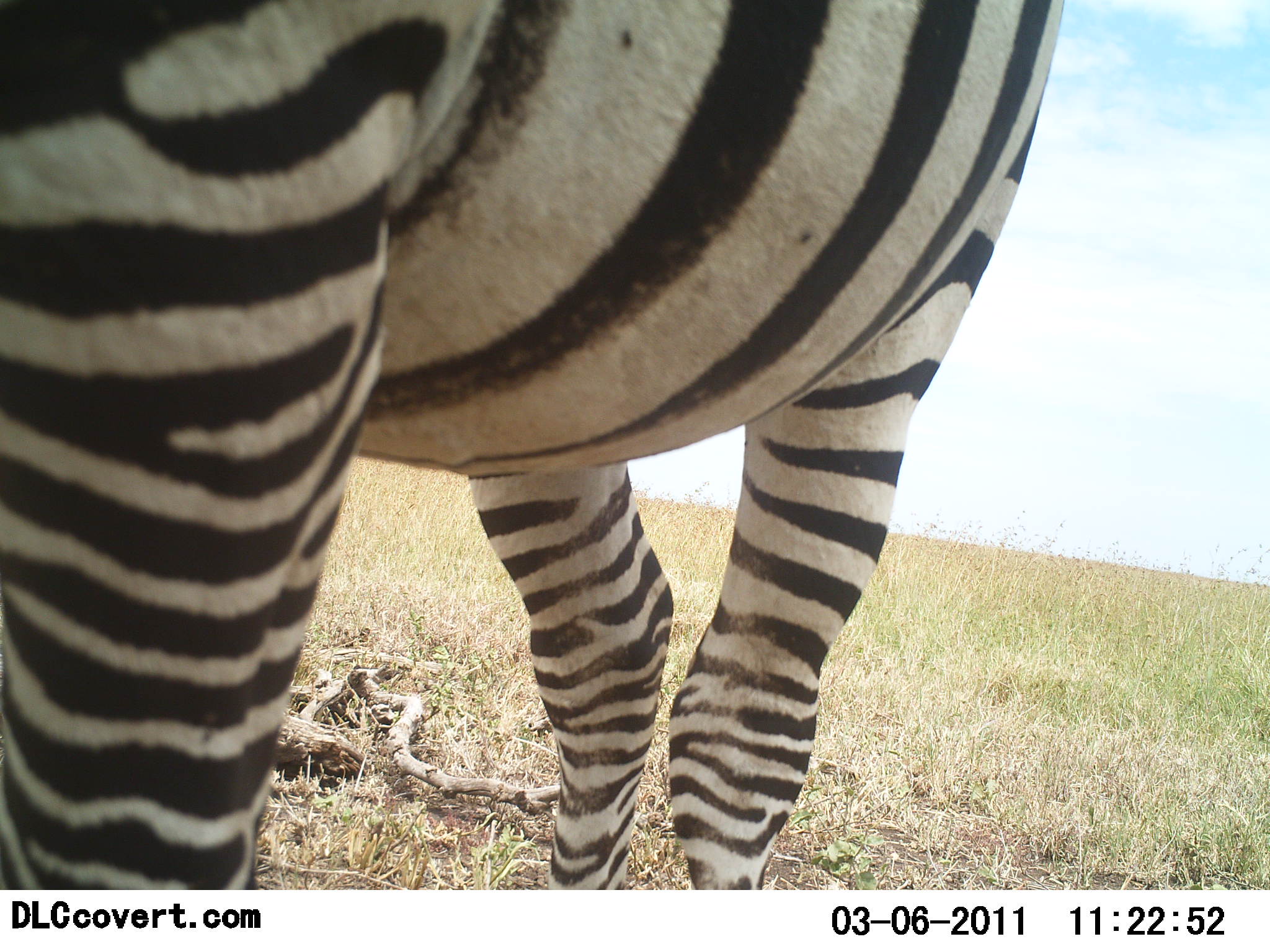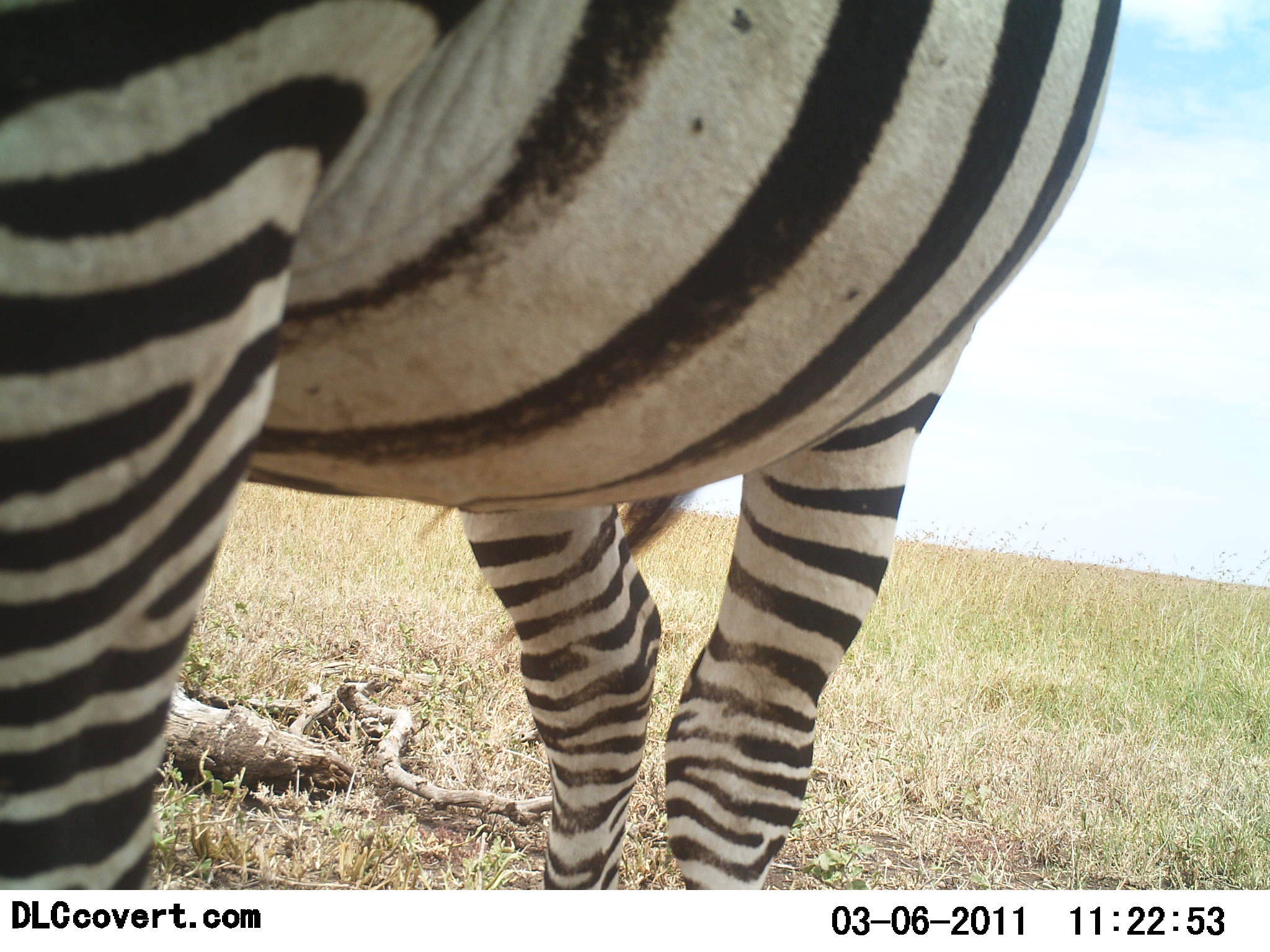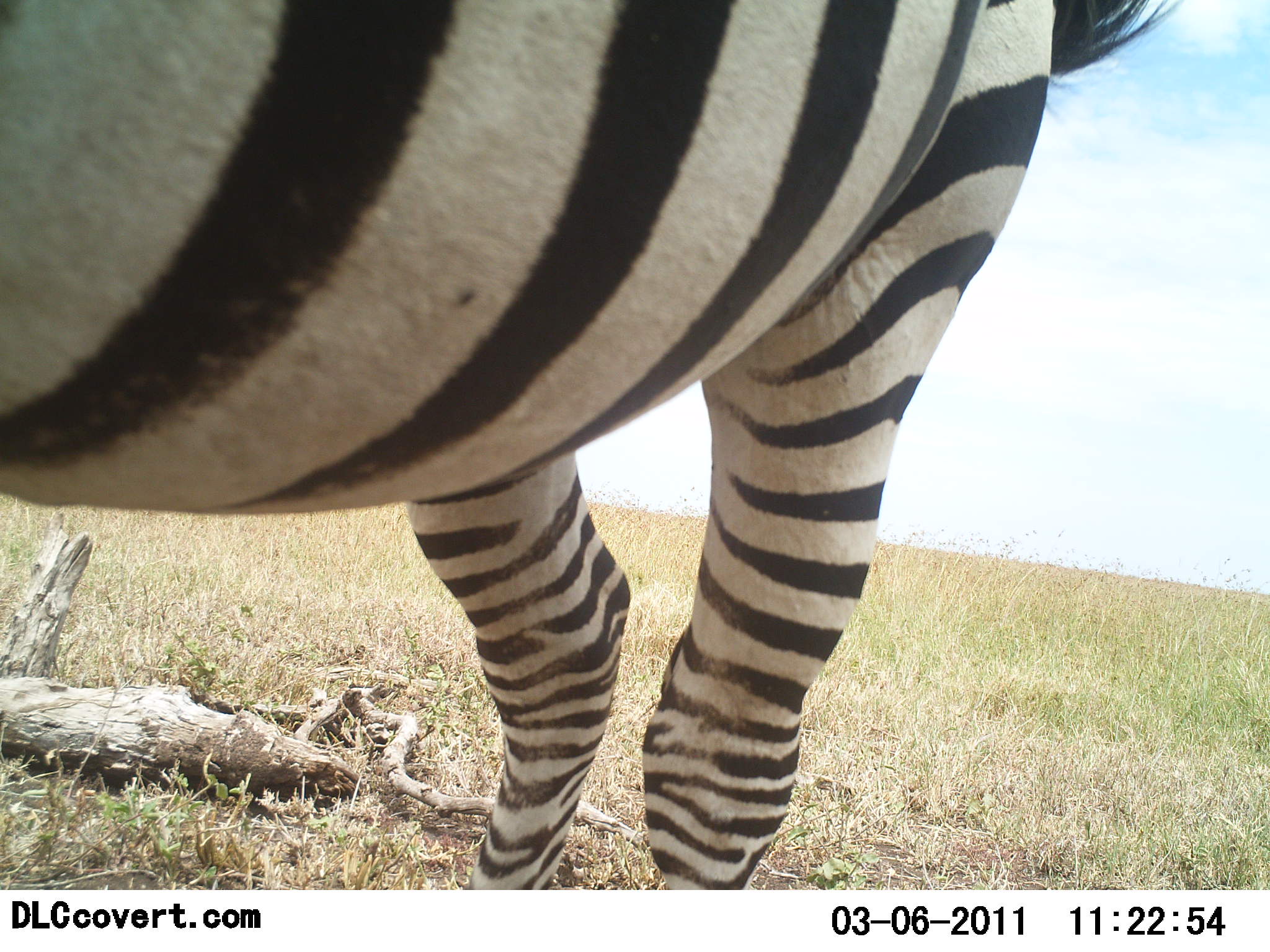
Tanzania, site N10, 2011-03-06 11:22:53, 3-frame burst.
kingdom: Animalia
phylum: Chordata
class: Mammalia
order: Perissodactyla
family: Equidae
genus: Equus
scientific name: Equus quagga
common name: plains zebra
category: zebra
Zebra (plains zebra) (Equus quagga), count 1. Behavior (volunteer vote fractions): standing 100%, resting 0%, moving 10%, interacting 0%. Young present (vote fraction): 0%. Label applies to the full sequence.